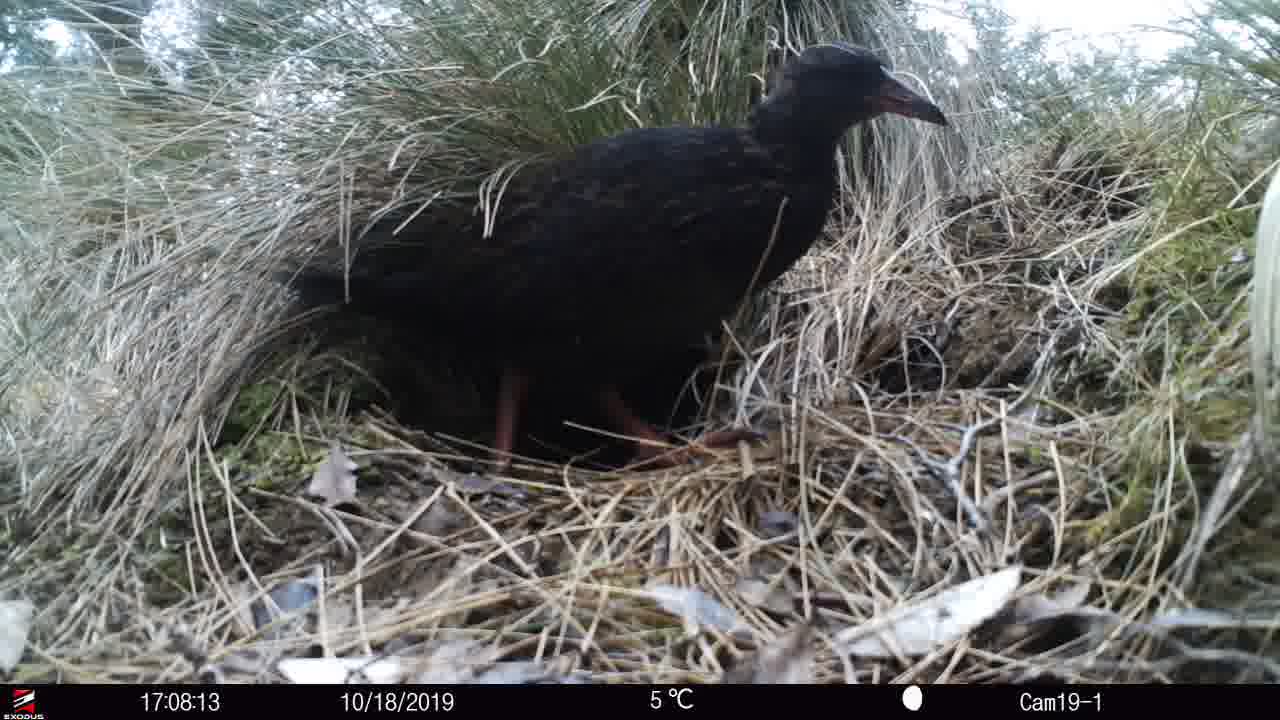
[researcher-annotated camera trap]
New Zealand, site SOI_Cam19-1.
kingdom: Animalia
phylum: Chordata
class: Aves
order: Gruiformes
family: Rallidae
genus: Gallirallus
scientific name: Gallirallus australis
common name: weka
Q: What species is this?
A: Weka (Gallirallus australis).